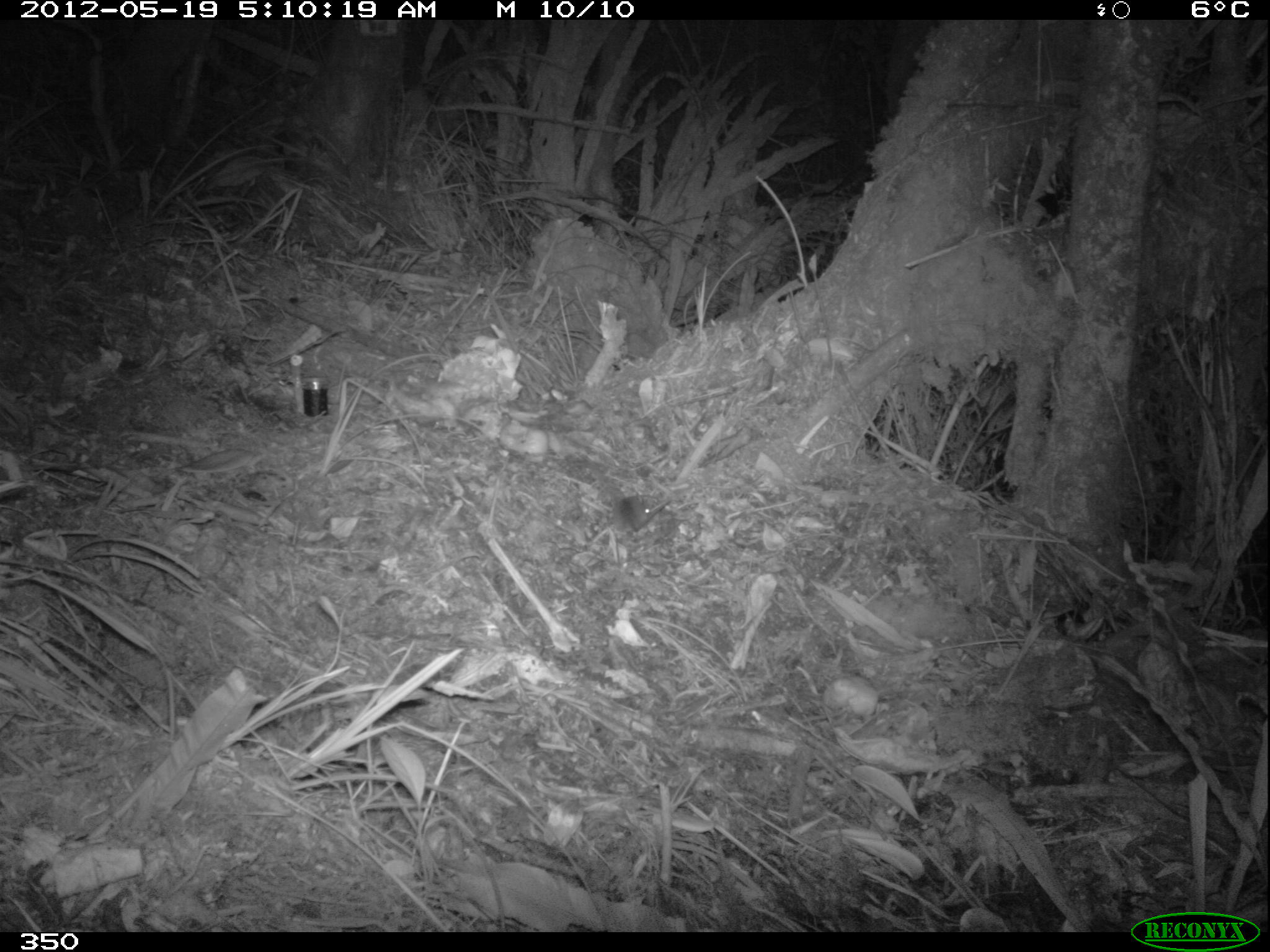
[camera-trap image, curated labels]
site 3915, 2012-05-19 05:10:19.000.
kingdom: Animalia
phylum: Chordata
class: Mammalia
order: Rodentia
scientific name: Rodentia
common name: rodents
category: unknown rodent